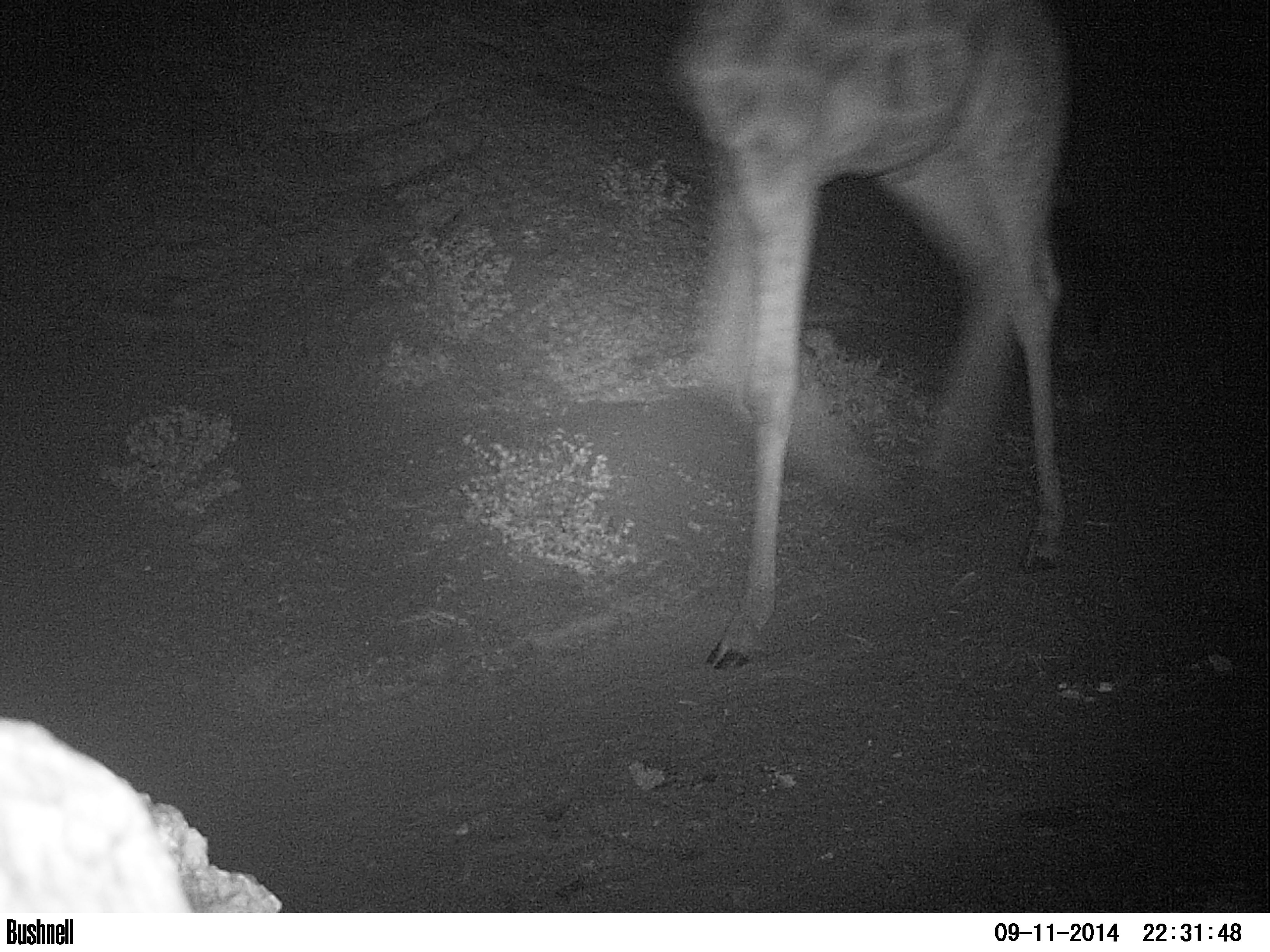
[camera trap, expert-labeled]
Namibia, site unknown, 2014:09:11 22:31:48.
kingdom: Animalia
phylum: Chordata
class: Mammalia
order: Artiodactyla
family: Giraffidae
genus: Giraffa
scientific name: Giraffa camelopardalis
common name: giraffe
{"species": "Giraffa camelopardalis (giraffe)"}